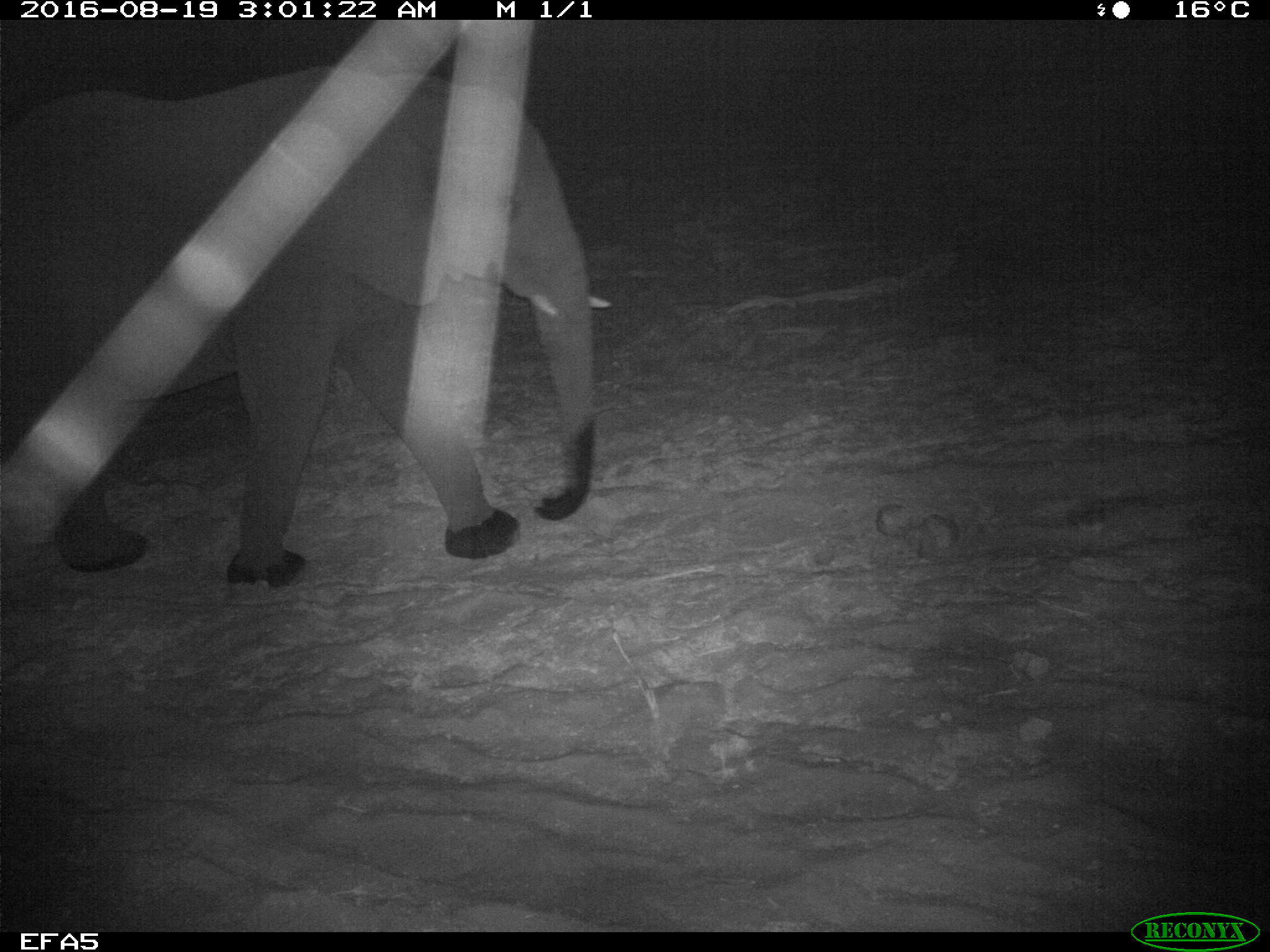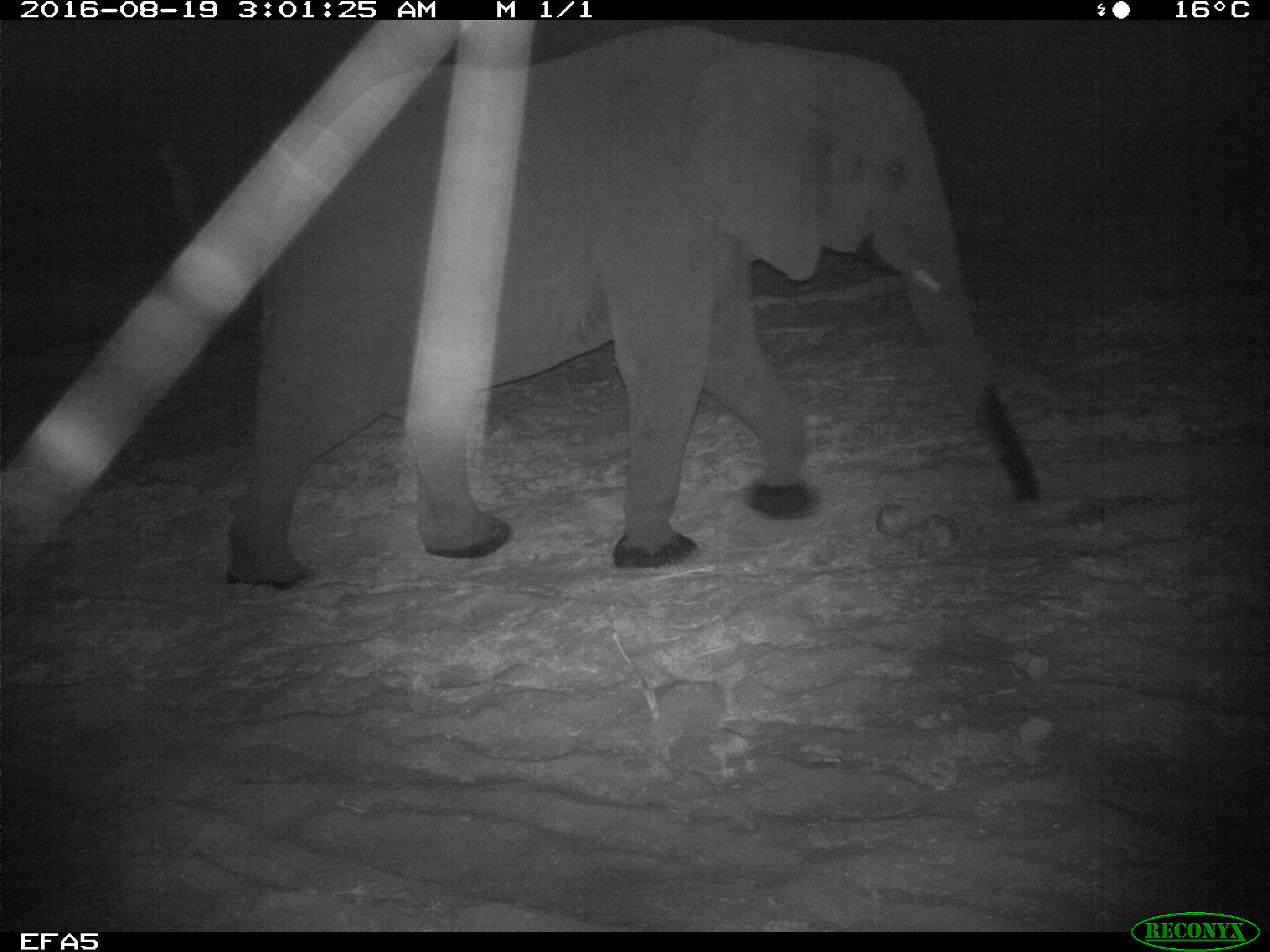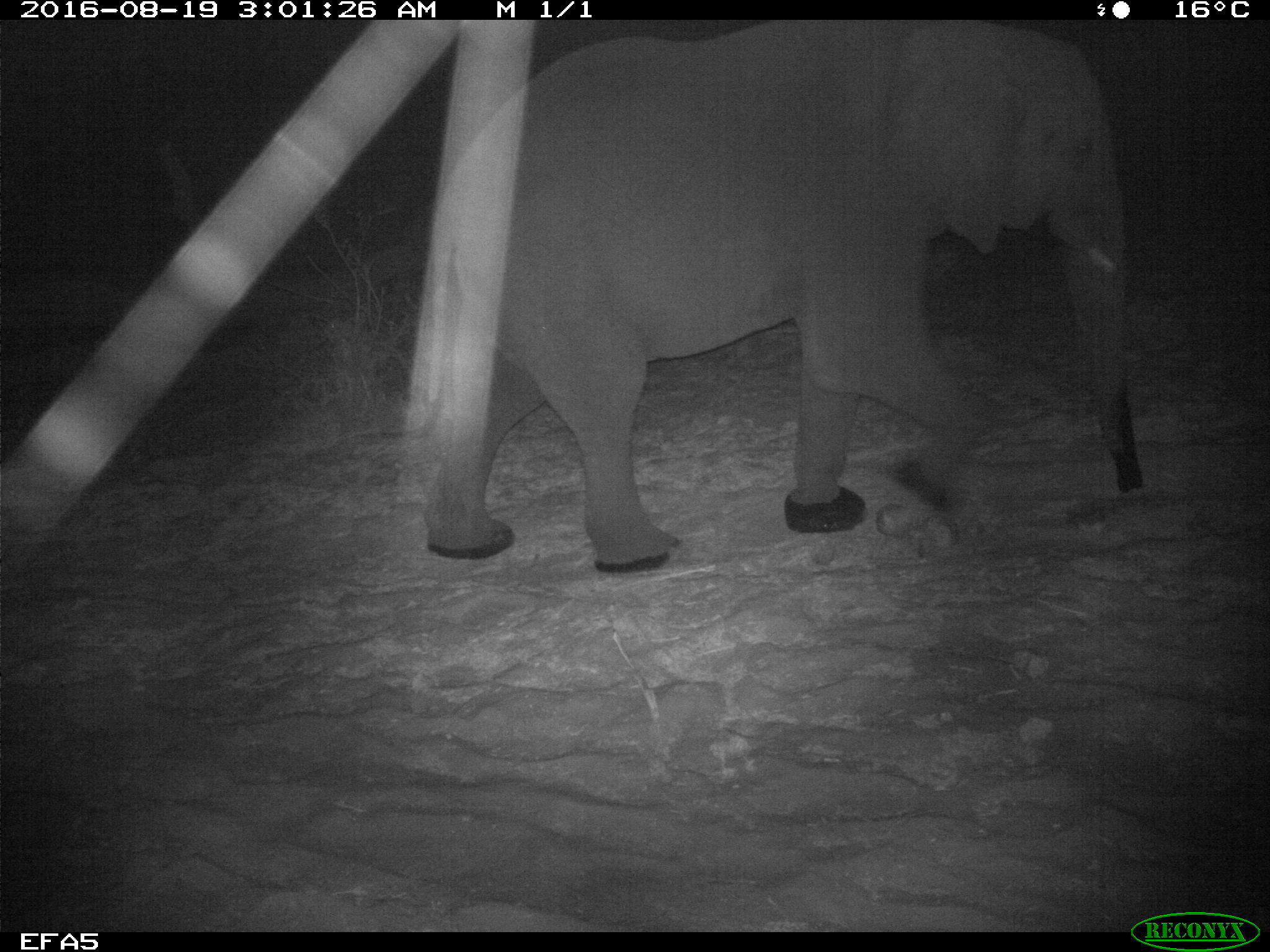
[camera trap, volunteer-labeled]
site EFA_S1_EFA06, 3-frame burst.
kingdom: Animalia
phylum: Chordata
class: Mammalia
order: Proboscidea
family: Elephantidae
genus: Loxodonta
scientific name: Loxodonta africana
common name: african bush elephant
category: elephant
Elephant (african bush elephant) (Loxodonta africana), count 1. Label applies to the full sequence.